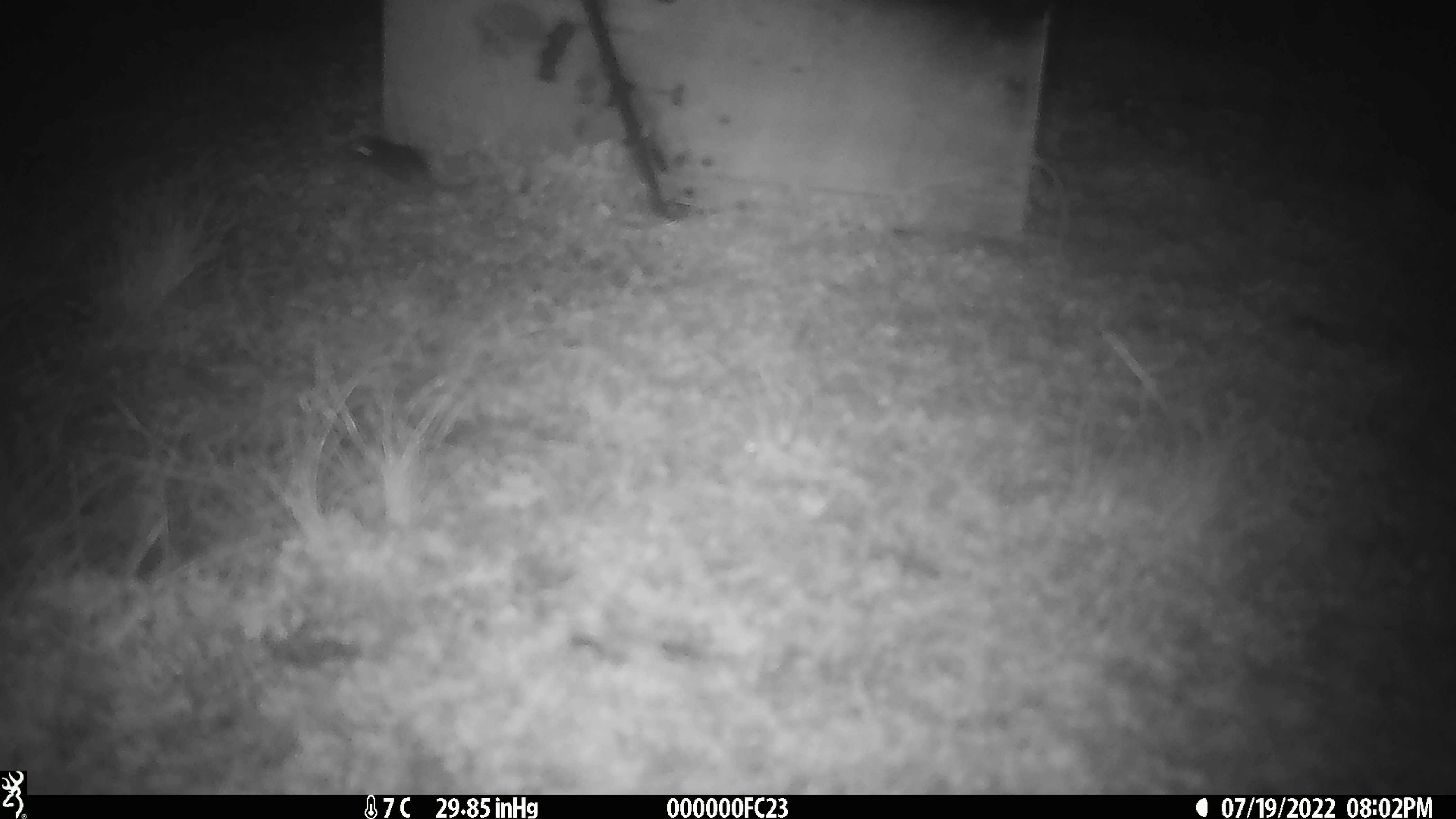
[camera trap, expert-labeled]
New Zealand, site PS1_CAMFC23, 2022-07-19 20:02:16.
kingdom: Animalia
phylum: Chordata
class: Mammalia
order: Rodentia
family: Muridae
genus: Mus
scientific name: Mus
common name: mouse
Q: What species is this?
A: Mouse (Mus).